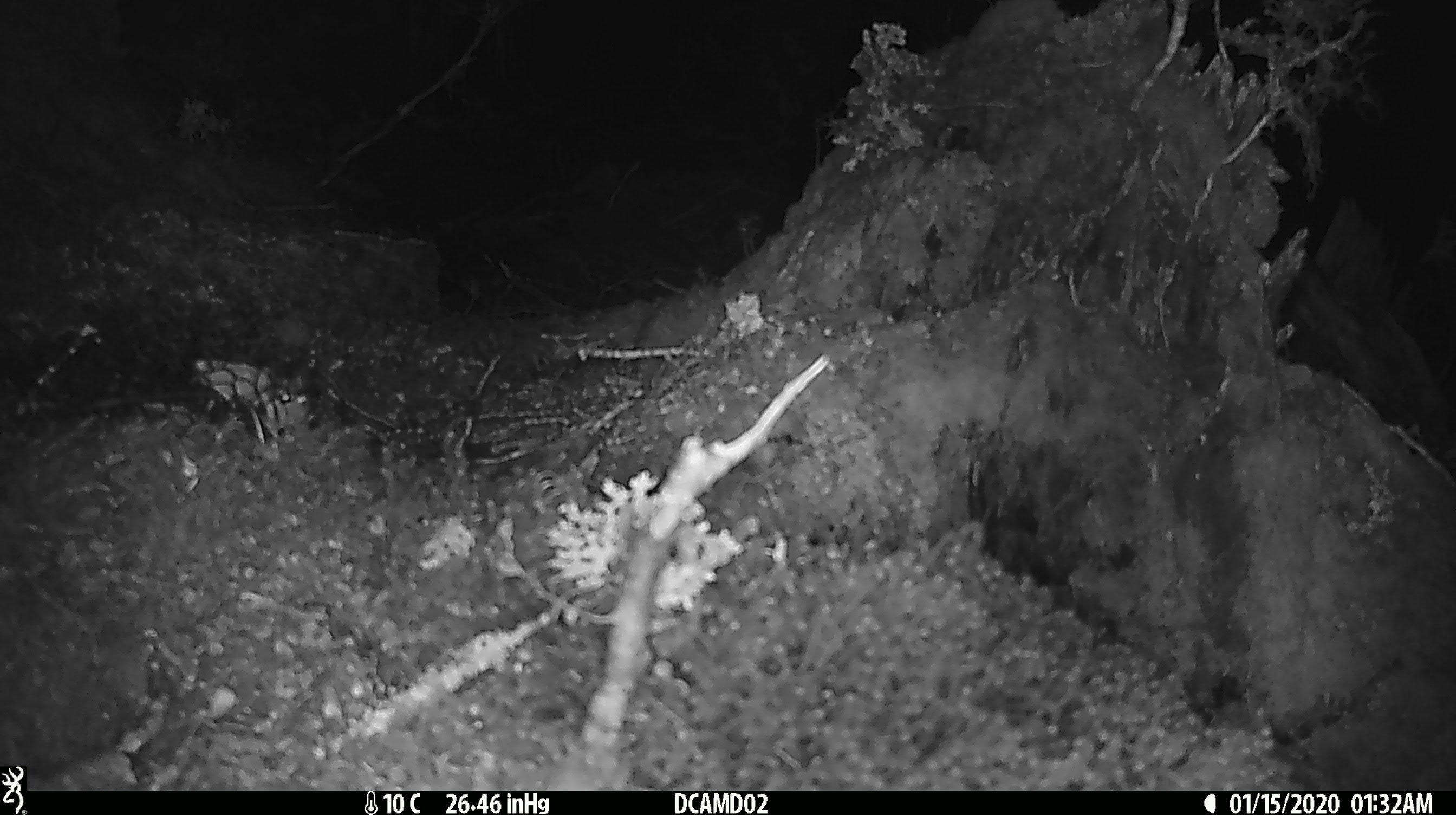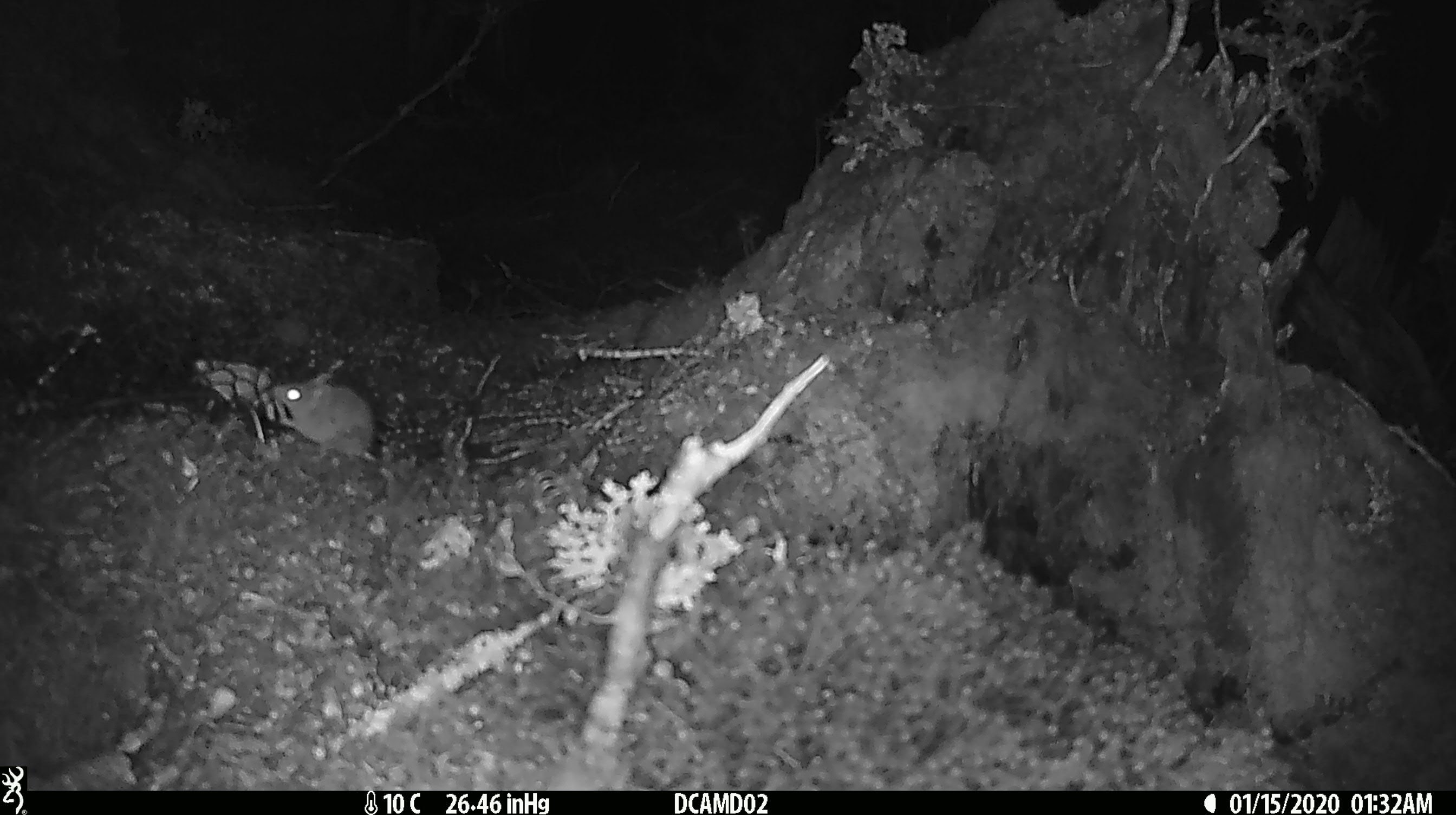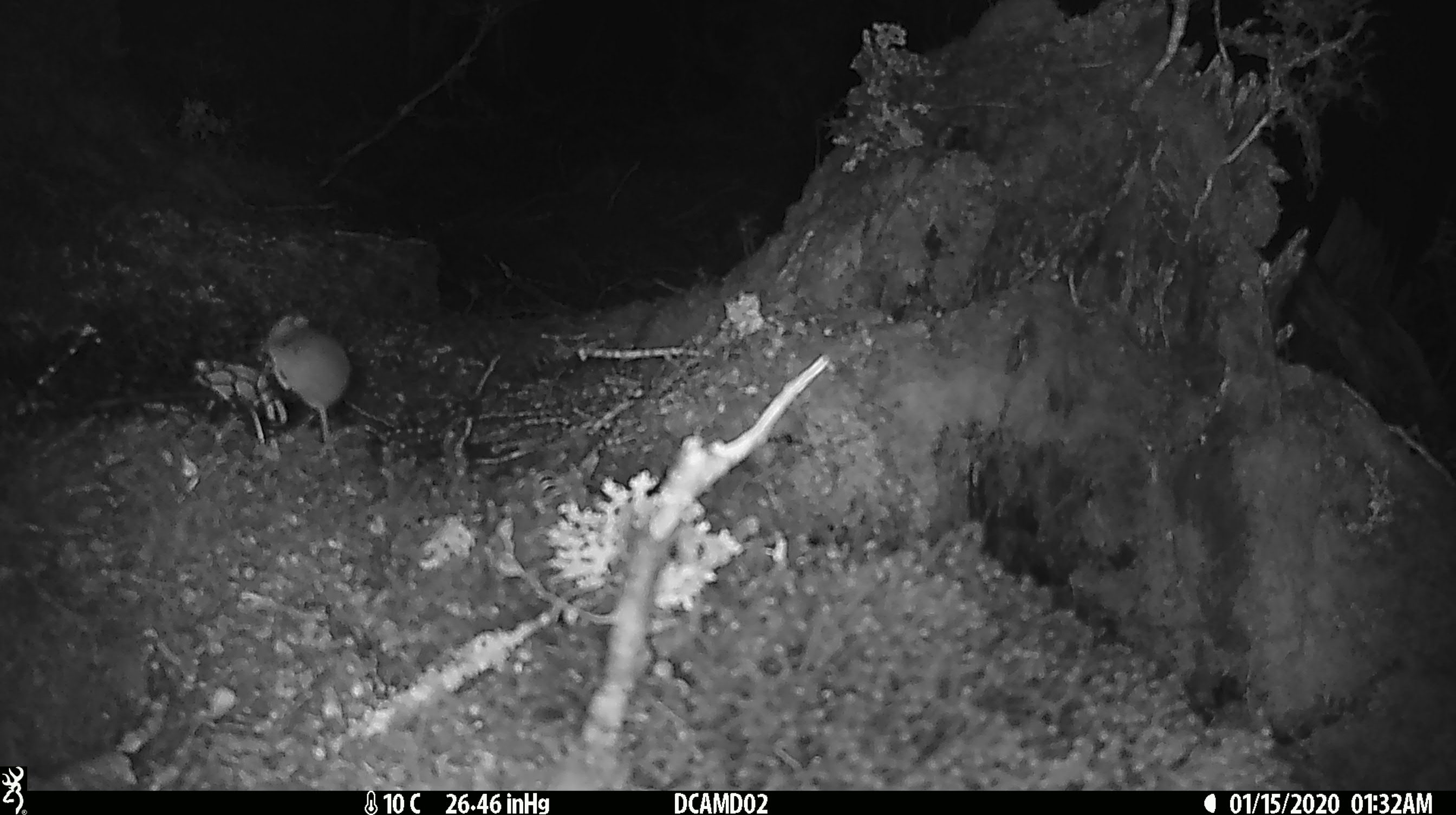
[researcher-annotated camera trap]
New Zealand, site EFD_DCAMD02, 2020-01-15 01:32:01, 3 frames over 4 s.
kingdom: Animalia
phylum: Chordata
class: Mammalia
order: Rodentia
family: Muridae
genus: Mus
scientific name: Mus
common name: mouse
Mouse (Mus).